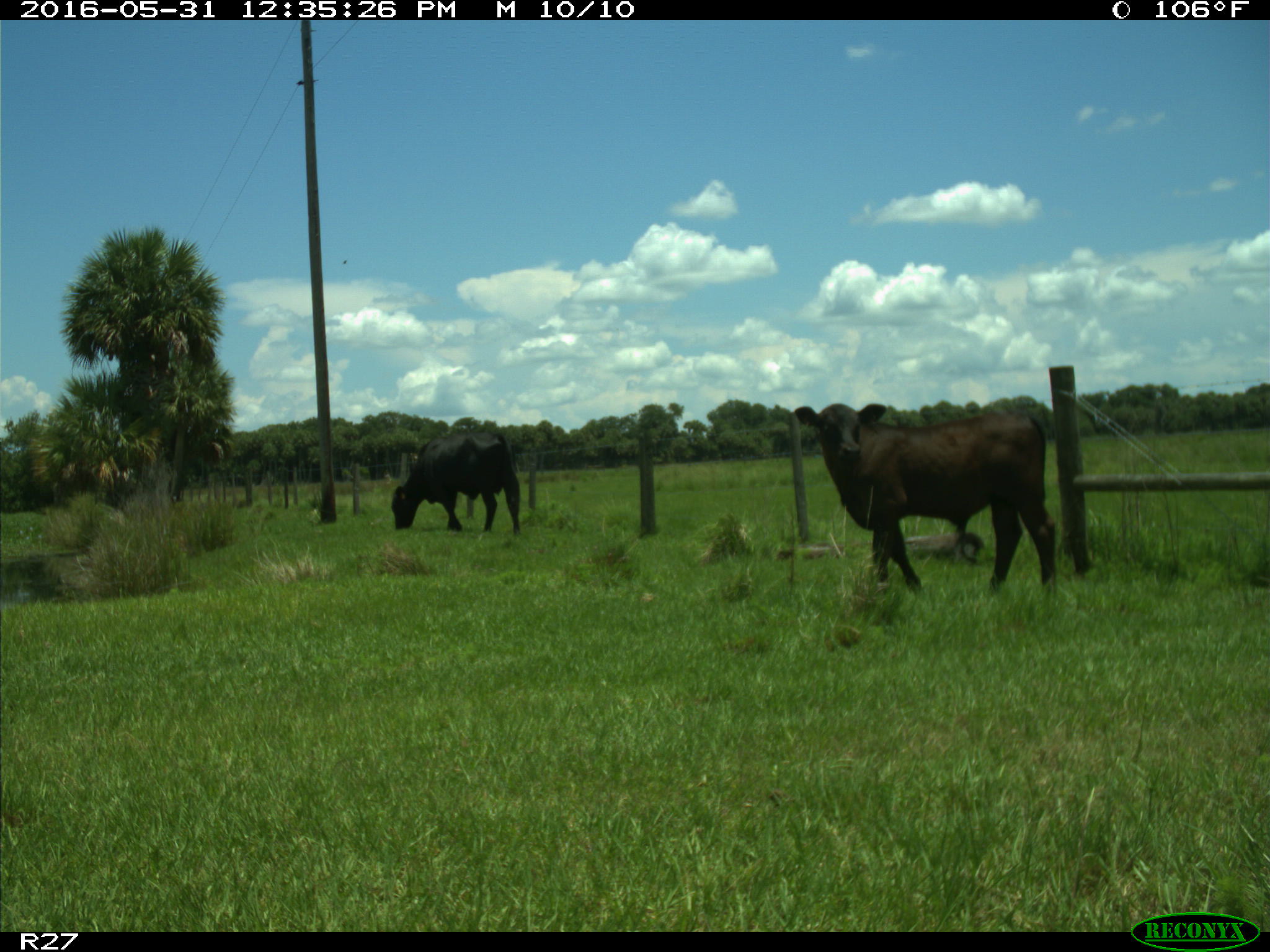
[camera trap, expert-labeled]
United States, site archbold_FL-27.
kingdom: Animalia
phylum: Chordata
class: Mammalia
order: Artiodactyla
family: Bovidae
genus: Bos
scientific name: Bos taurus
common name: domestic cow